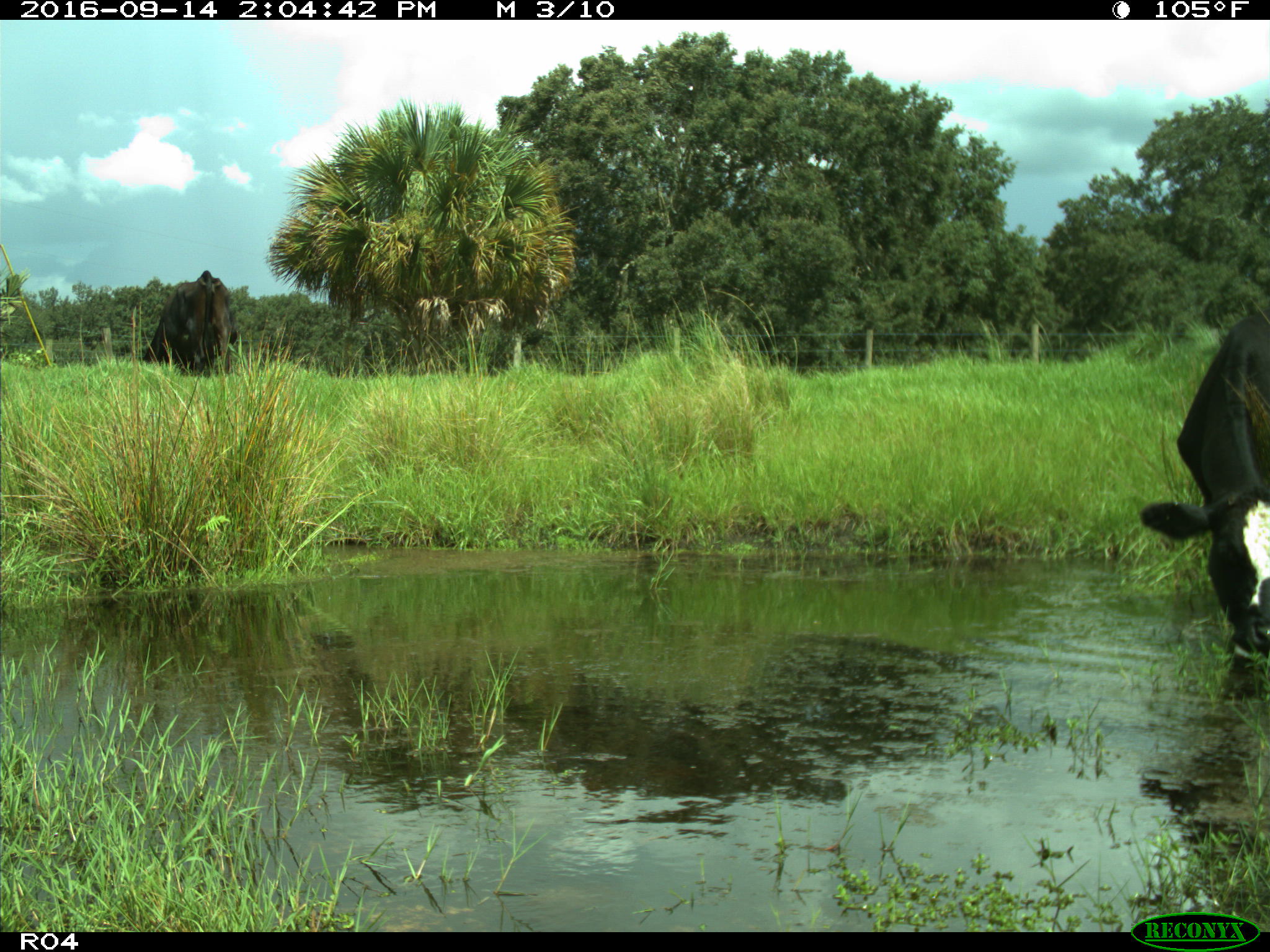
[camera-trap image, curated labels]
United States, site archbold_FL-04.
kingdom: Animalia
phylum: Chordata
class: Mammalia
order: Artiodactyla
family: Bovidae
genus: Bos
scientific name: Bos taurus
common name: domestic cow